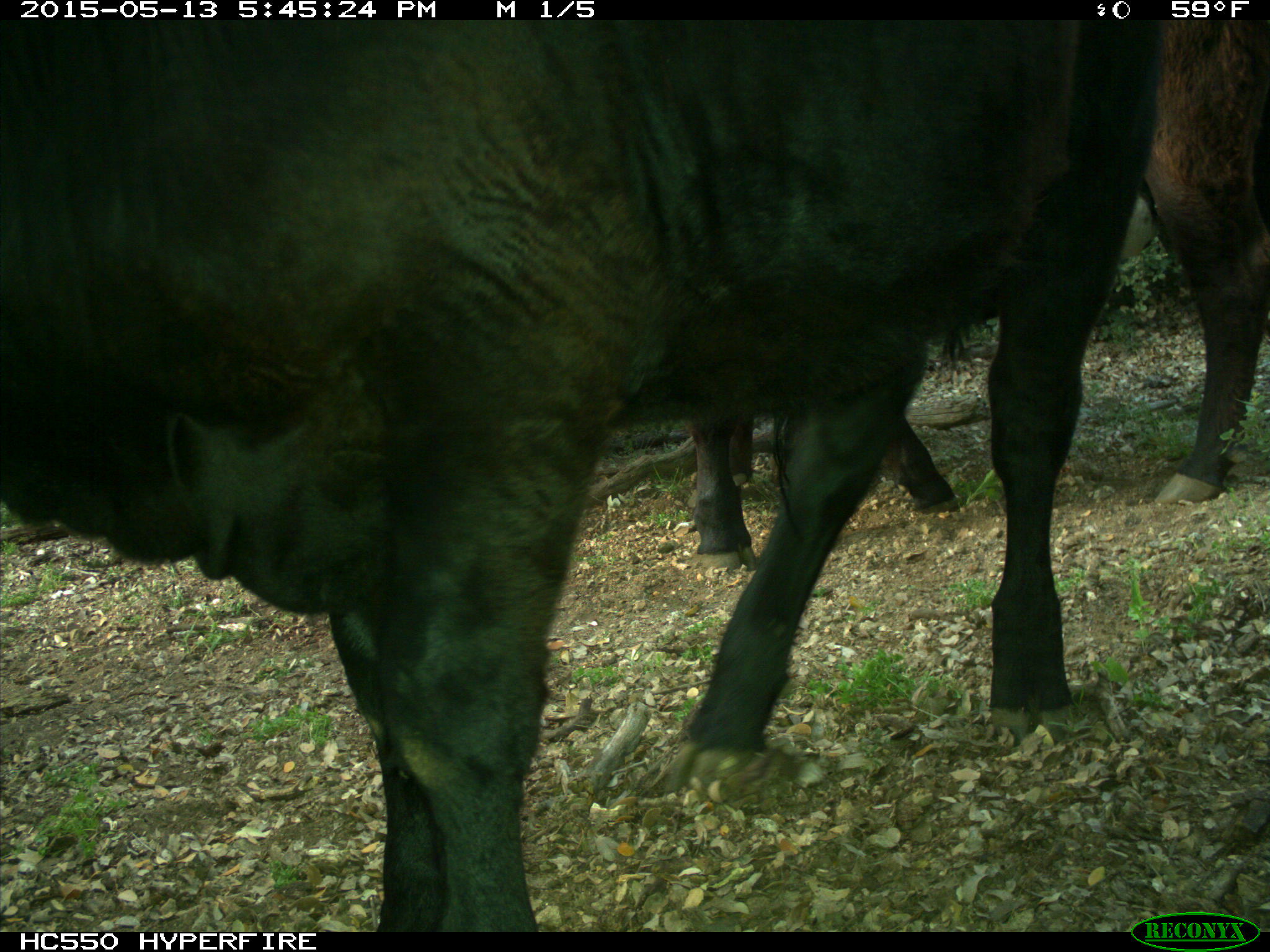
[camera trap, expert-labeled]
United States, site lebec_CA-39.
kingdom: Animalia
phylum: Chordata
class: Mammalia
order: Artiodactyla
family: Bovidae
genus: Bos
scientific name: Bos taurus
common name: domestic cow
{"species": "Bos taurus (domestic cow)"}